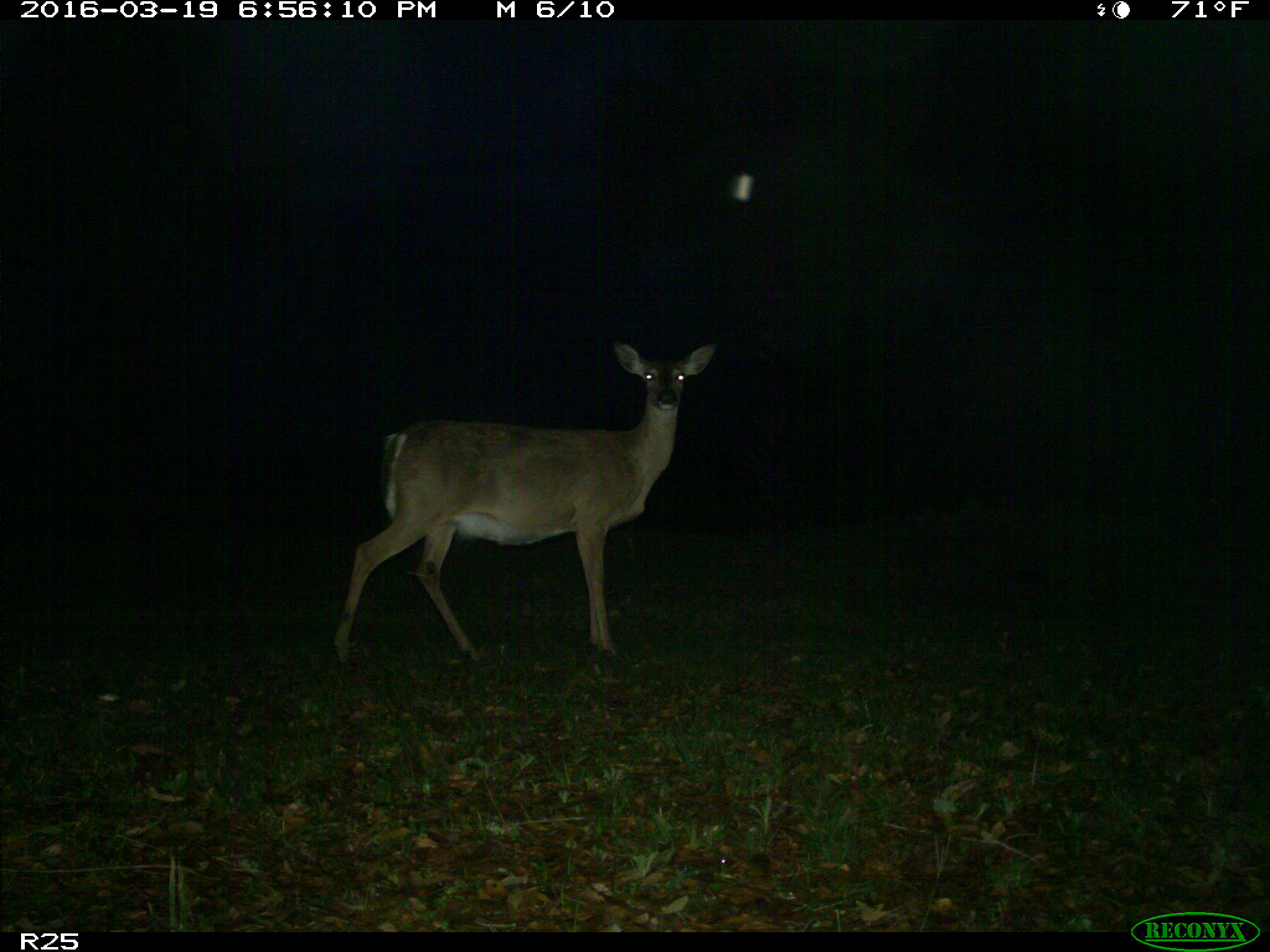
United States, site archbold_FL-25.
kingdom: Animalia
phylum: Chordata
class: Mammalia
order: Artiodactyla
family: Cervidae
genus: Odocoileus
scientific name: Odocoileus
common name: deer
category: unidentified deer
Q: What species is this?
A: Unidentified deer (deer) (Odocoileus).